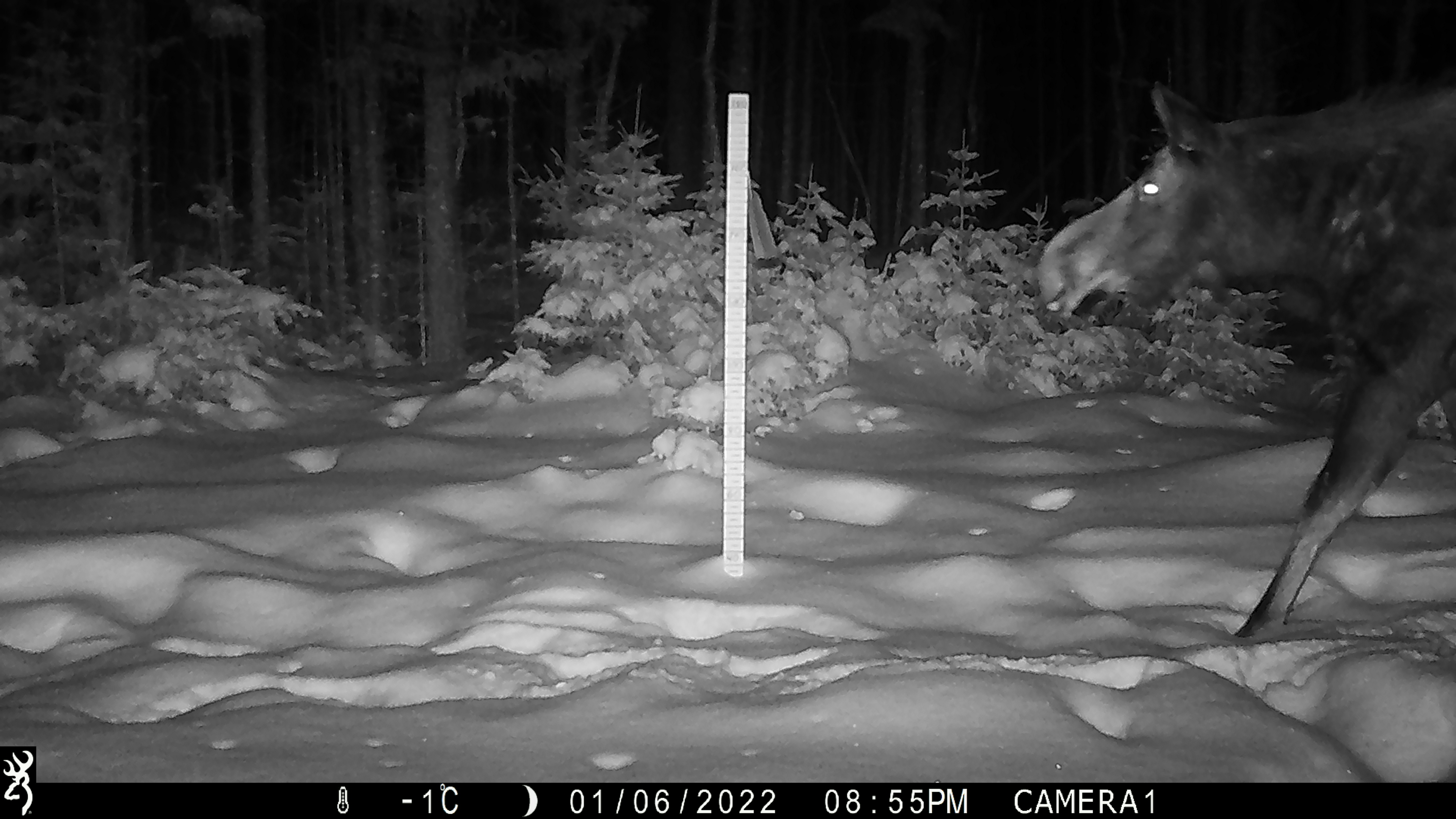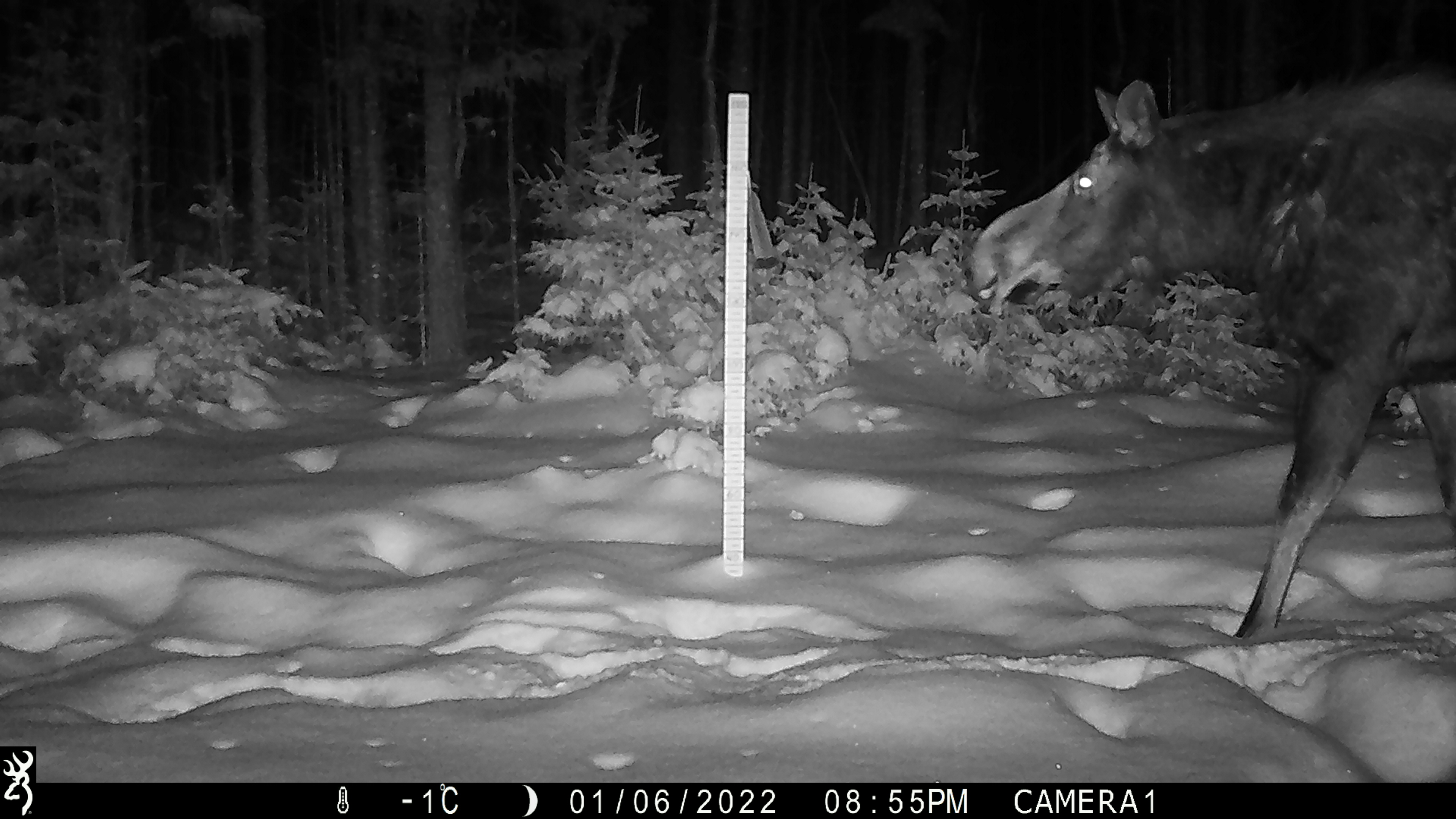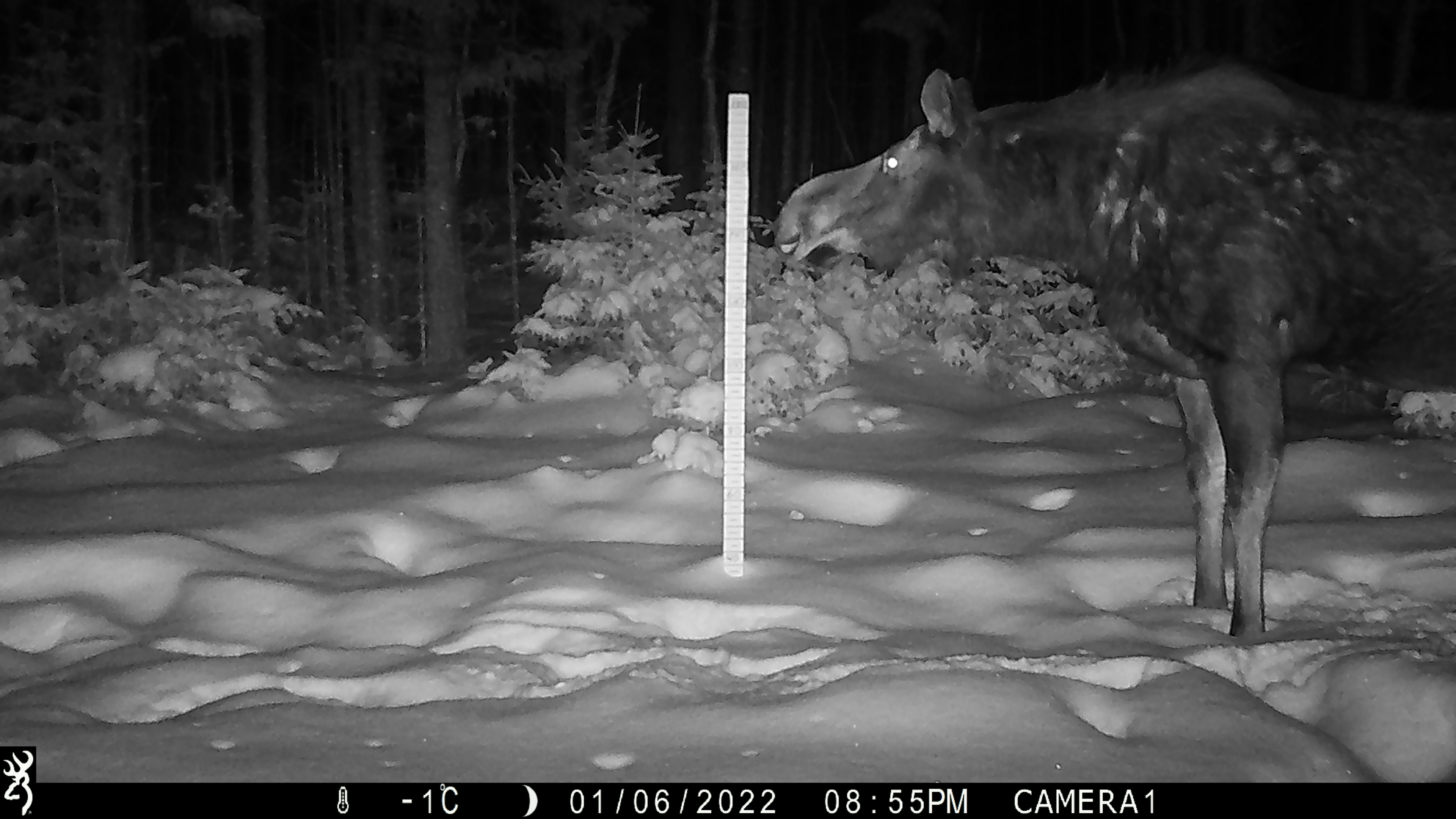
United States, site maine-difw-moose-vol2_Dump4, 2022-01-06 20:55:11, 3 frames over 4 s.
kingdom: Animalia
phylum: Chordata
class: Mammalia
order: Artiodactyla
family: Cervidae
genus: Alces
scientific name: Alces alces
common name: moose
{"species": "moose (Alces alces)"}